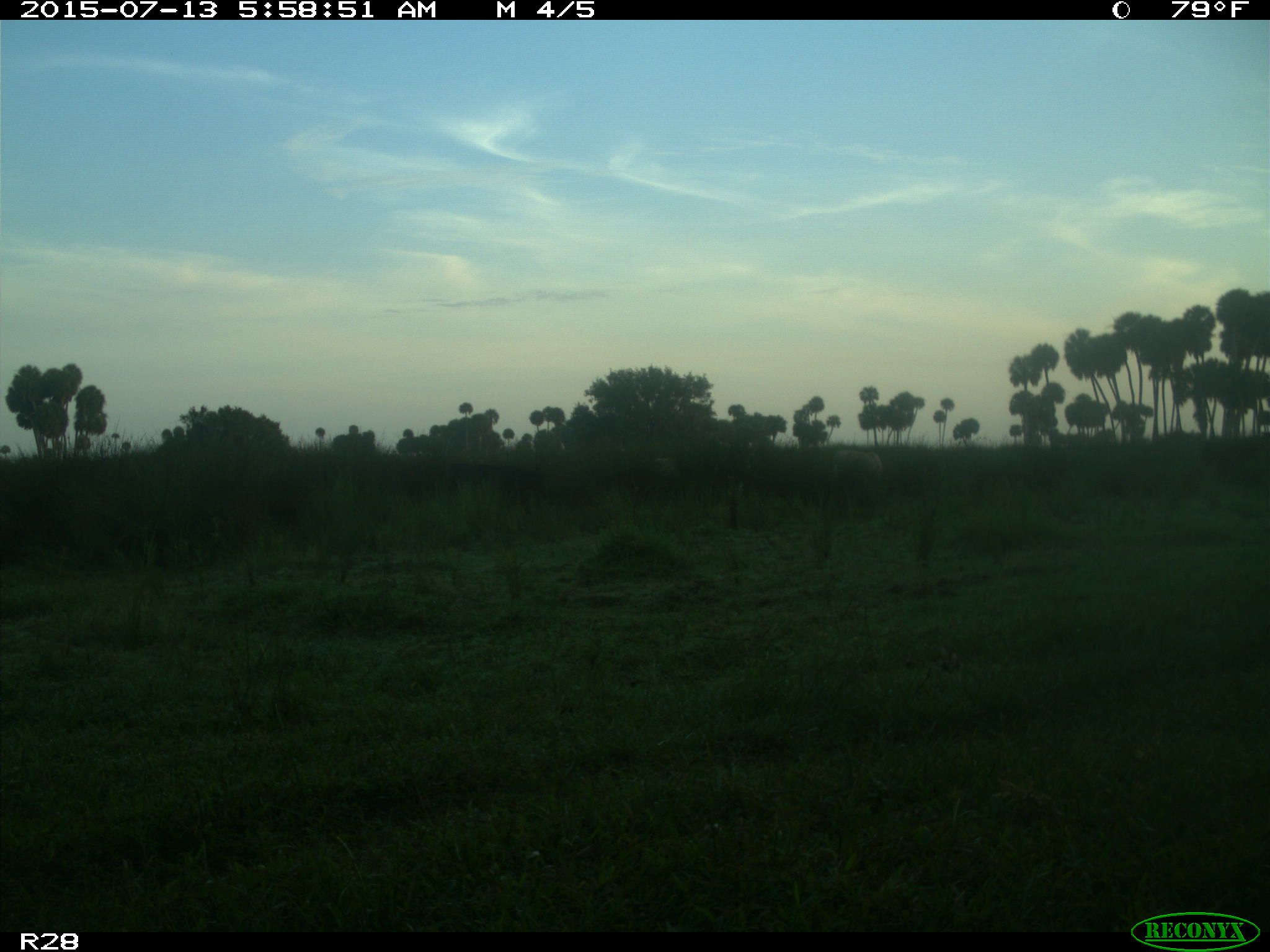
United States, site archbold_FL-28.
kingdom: Animalia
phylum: Chordata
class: Mammalia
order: Artiodactyla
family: Bovidae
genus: Bos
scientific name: Bos taurus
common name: domestic cow